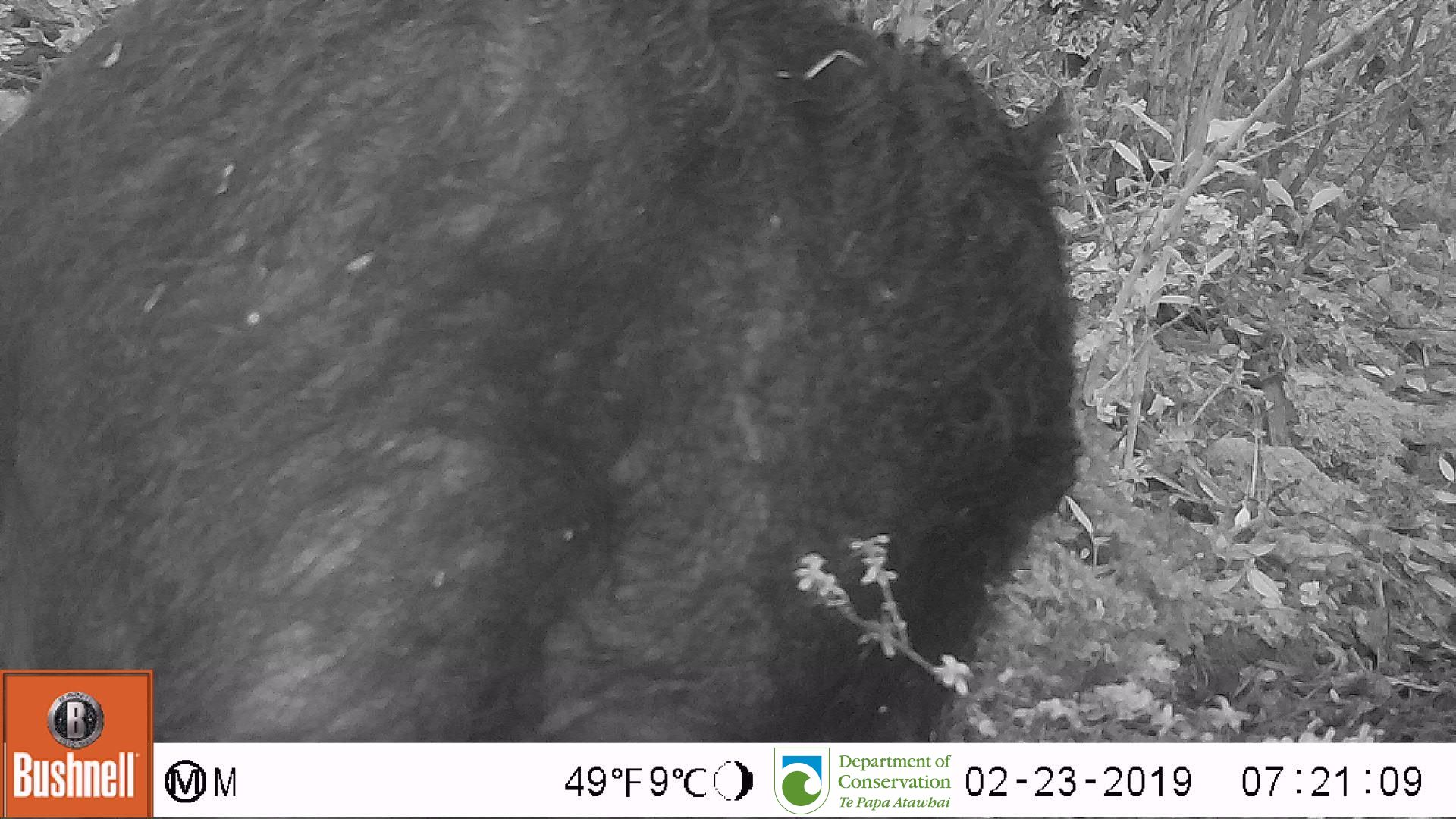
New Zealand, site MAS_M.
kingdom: Animalia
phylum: Chordata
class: Mammalia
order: Artiodactyla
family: Suidae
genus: Sus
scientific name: Sus scrofa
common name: pig